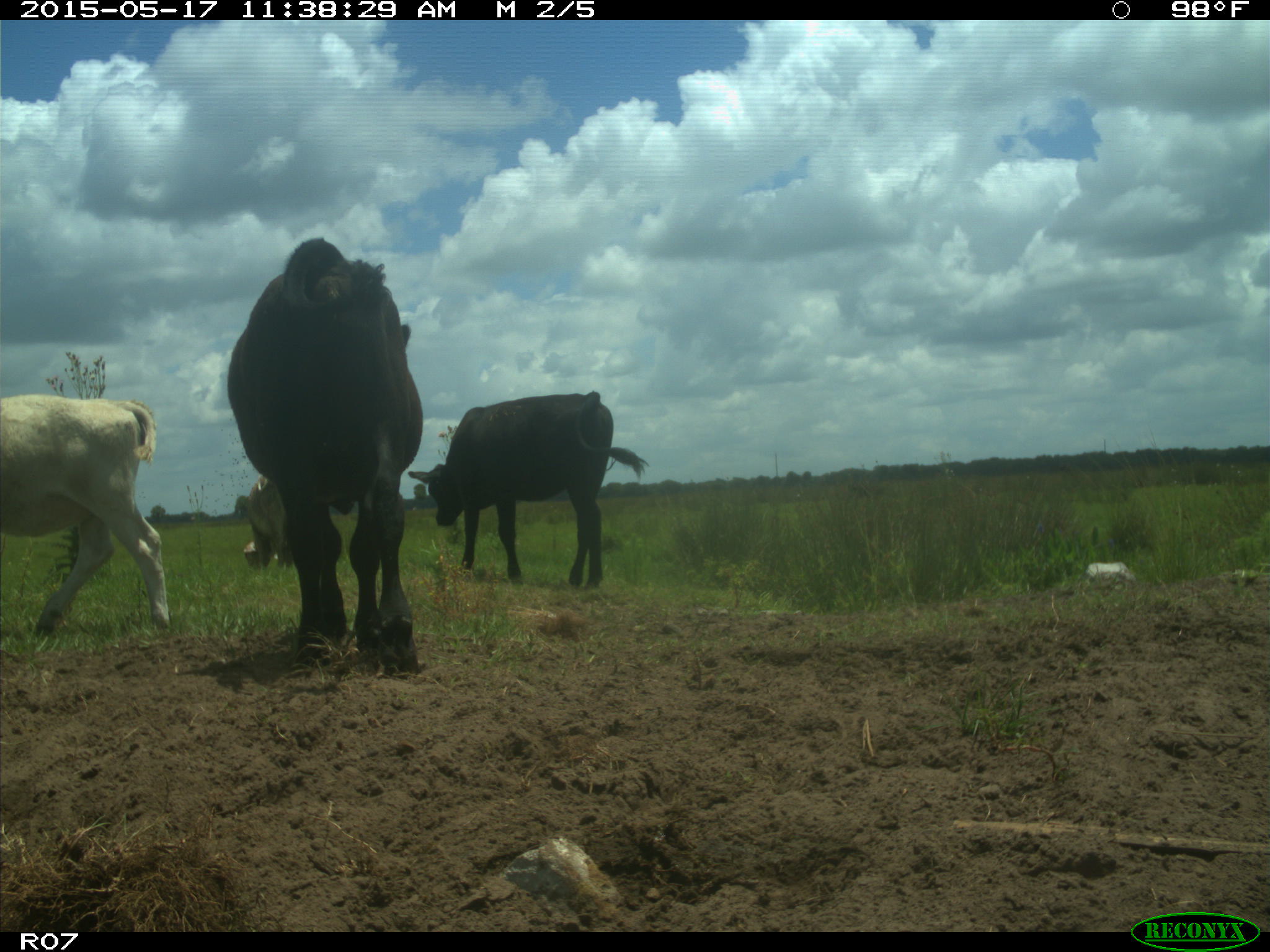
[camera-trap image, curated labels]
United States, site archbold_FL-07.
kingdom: Animalia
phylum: Chordata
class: Mammalia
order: Artiodactyla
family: Bovidae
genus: Bos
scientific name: Bos taurus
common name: domestic cow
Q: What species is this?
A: Bos taurus (domestic cow).